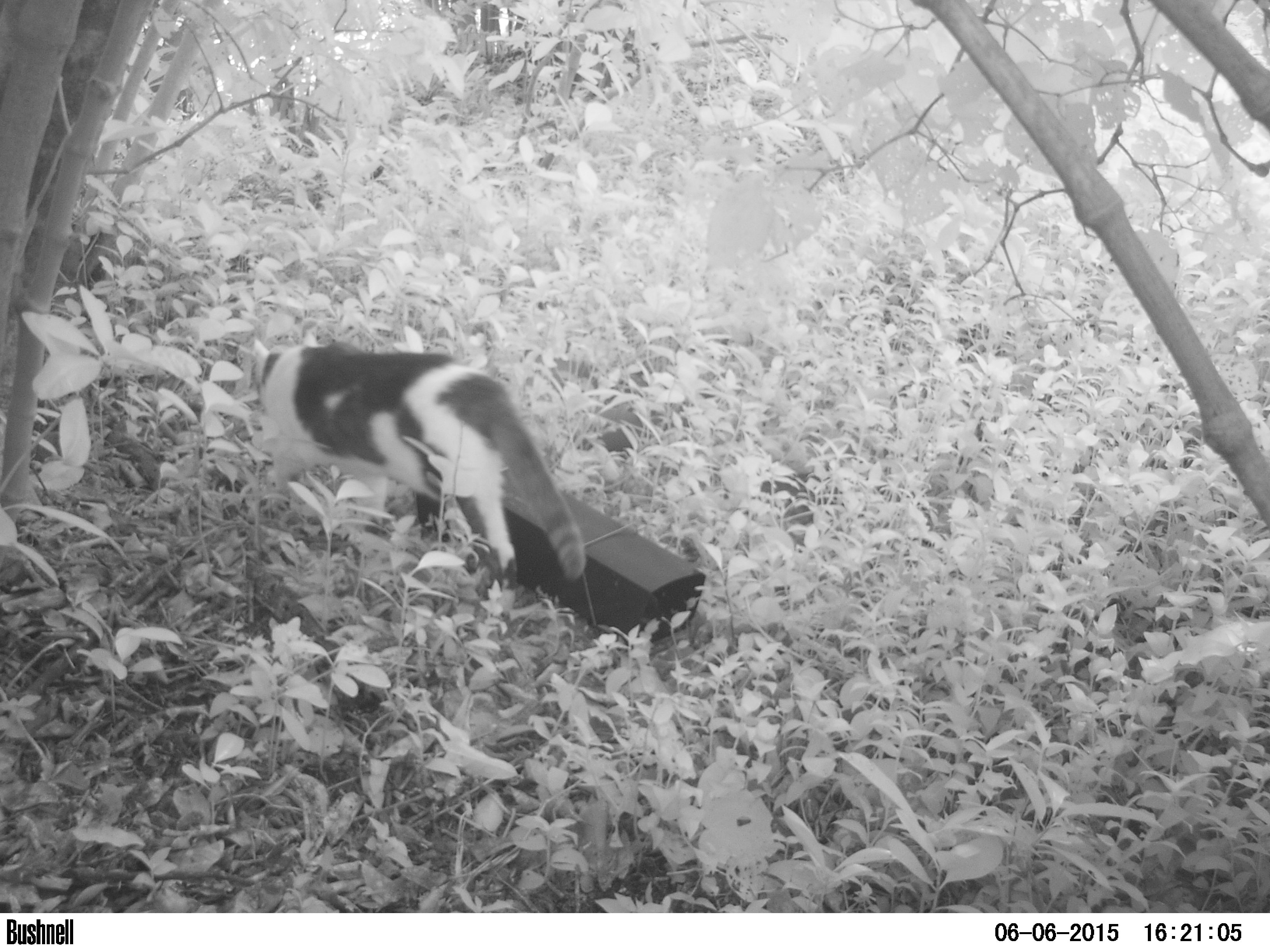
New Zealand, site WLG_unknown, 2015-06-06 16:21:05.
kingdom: Animalia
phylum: Chordata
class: Mammalia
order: Carnivora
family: Felidae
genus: Felis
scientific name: Felis catus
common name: domestic cat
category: cat